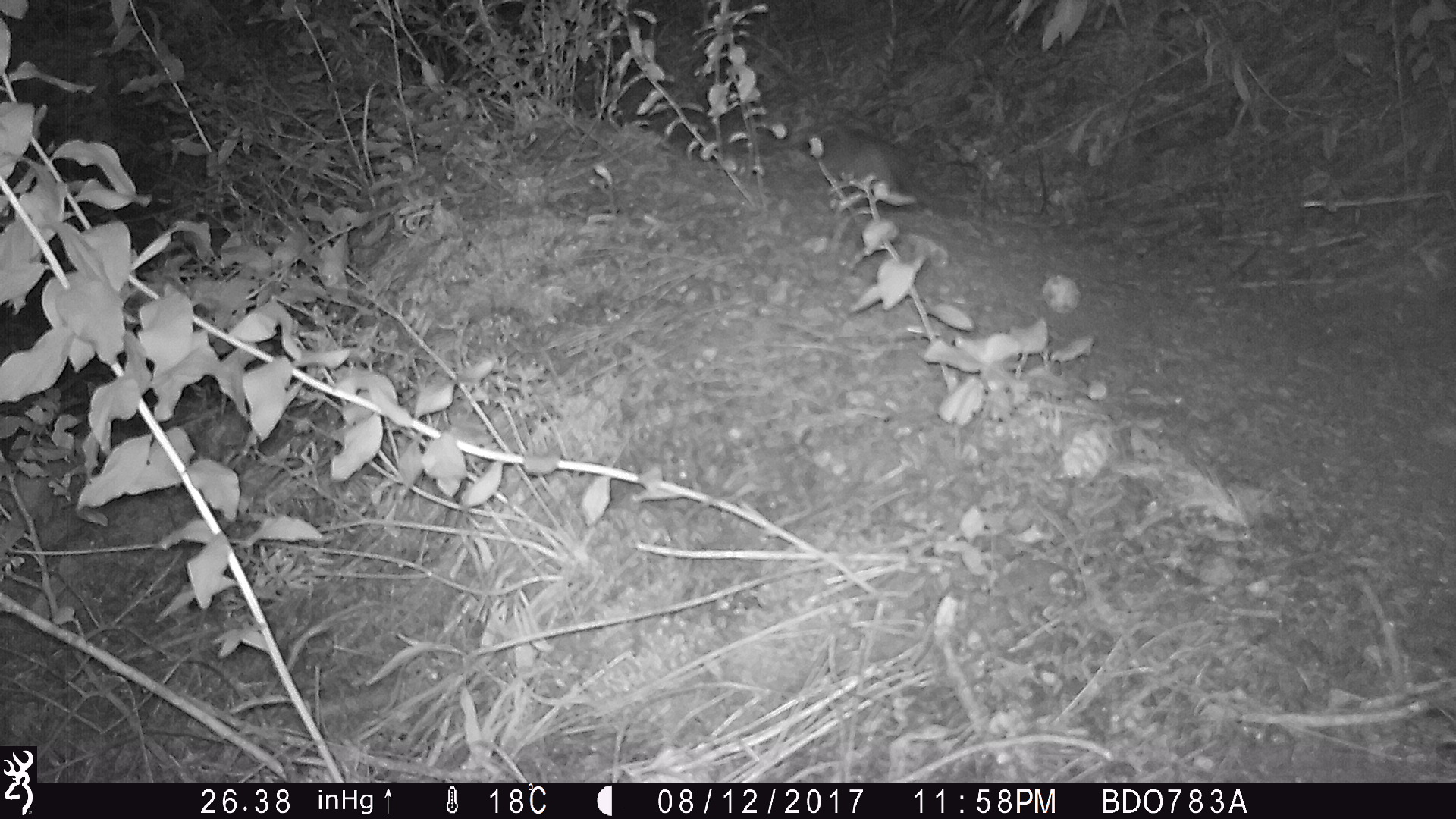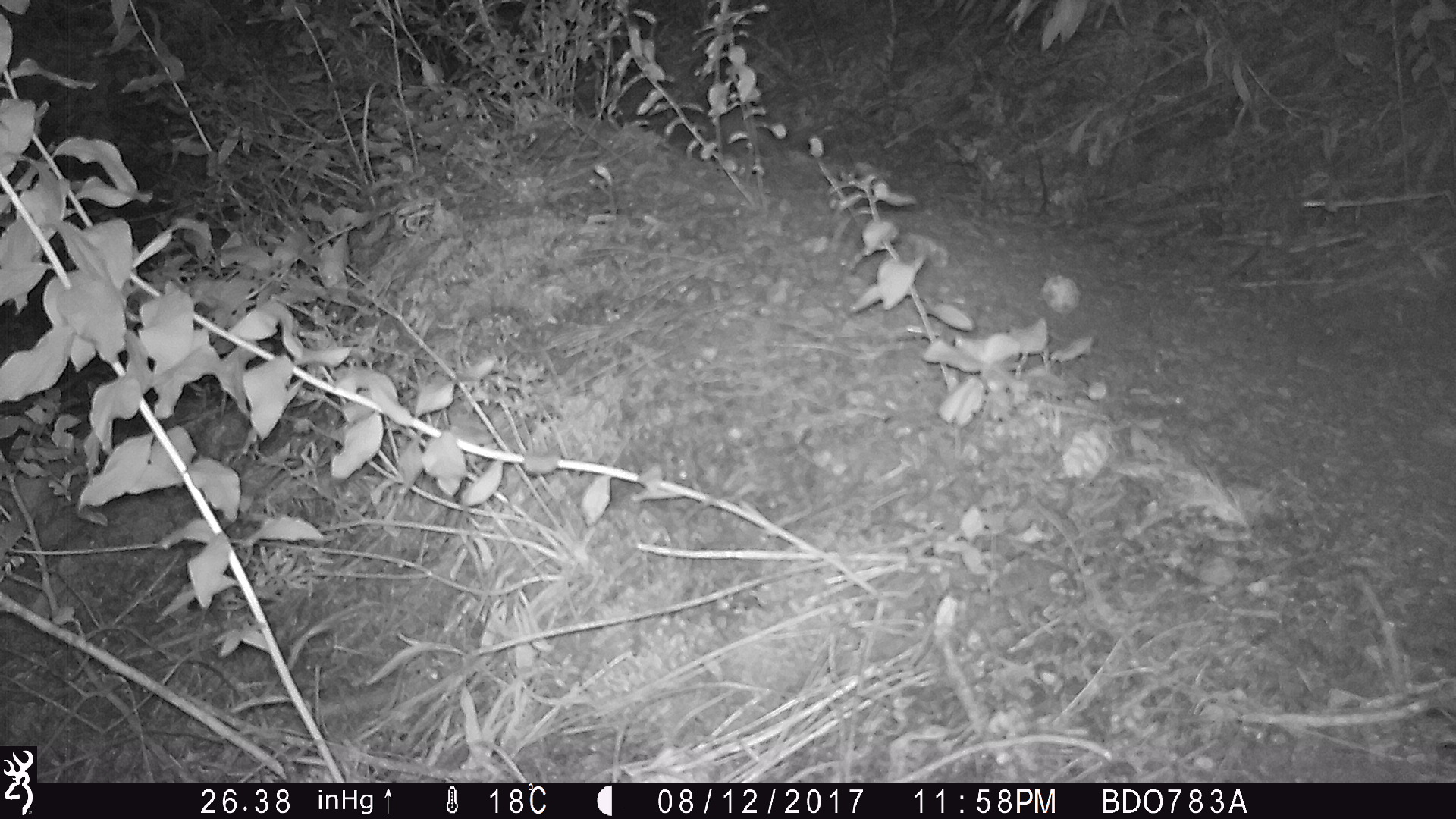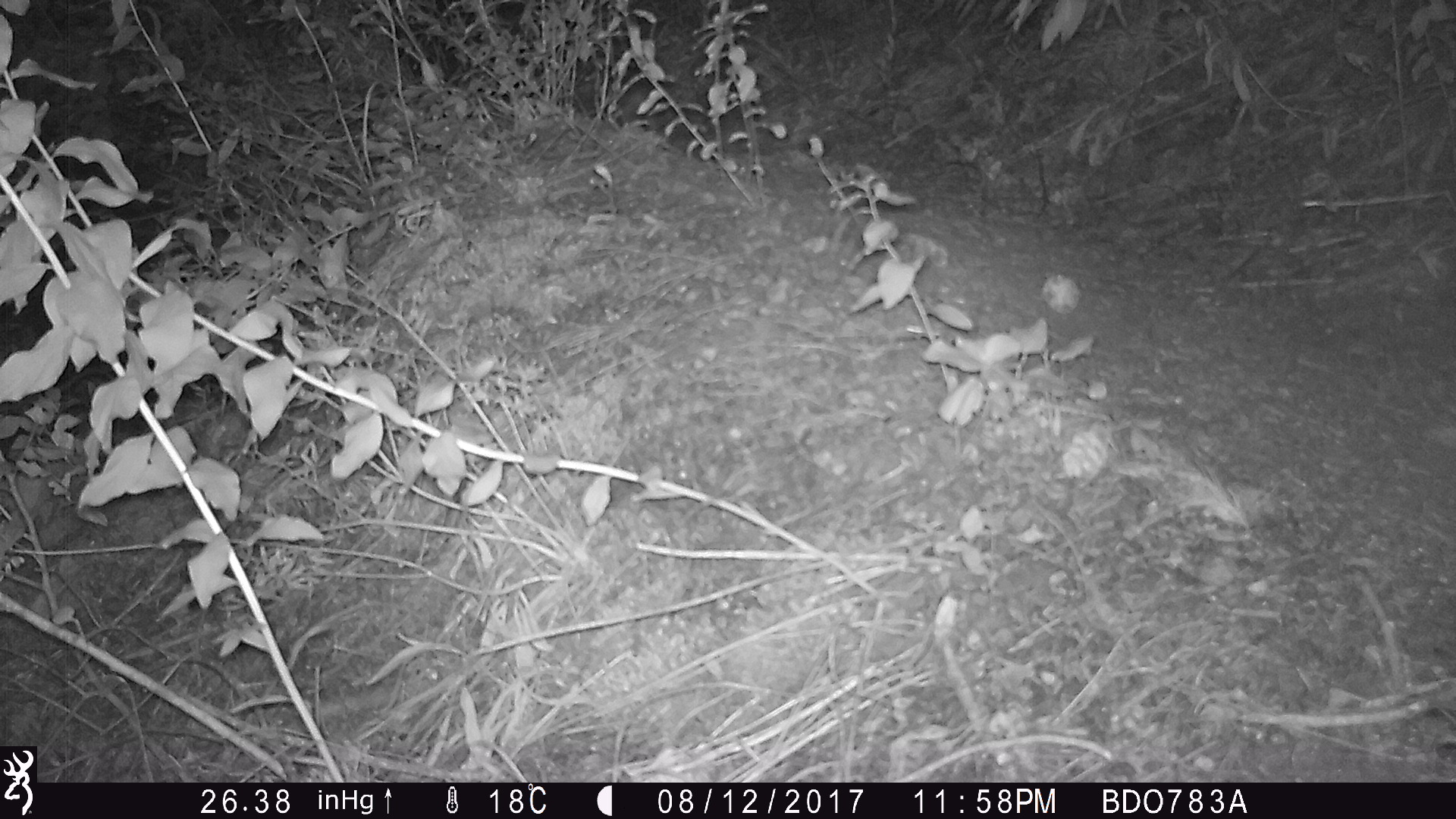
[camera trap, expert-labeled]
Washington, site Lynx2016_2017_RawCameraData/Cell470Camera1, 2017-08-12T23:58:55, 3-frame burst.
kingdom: Animalia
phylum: Chordata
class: Mammalia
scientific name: Mammalia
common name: small mammal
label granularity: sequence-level